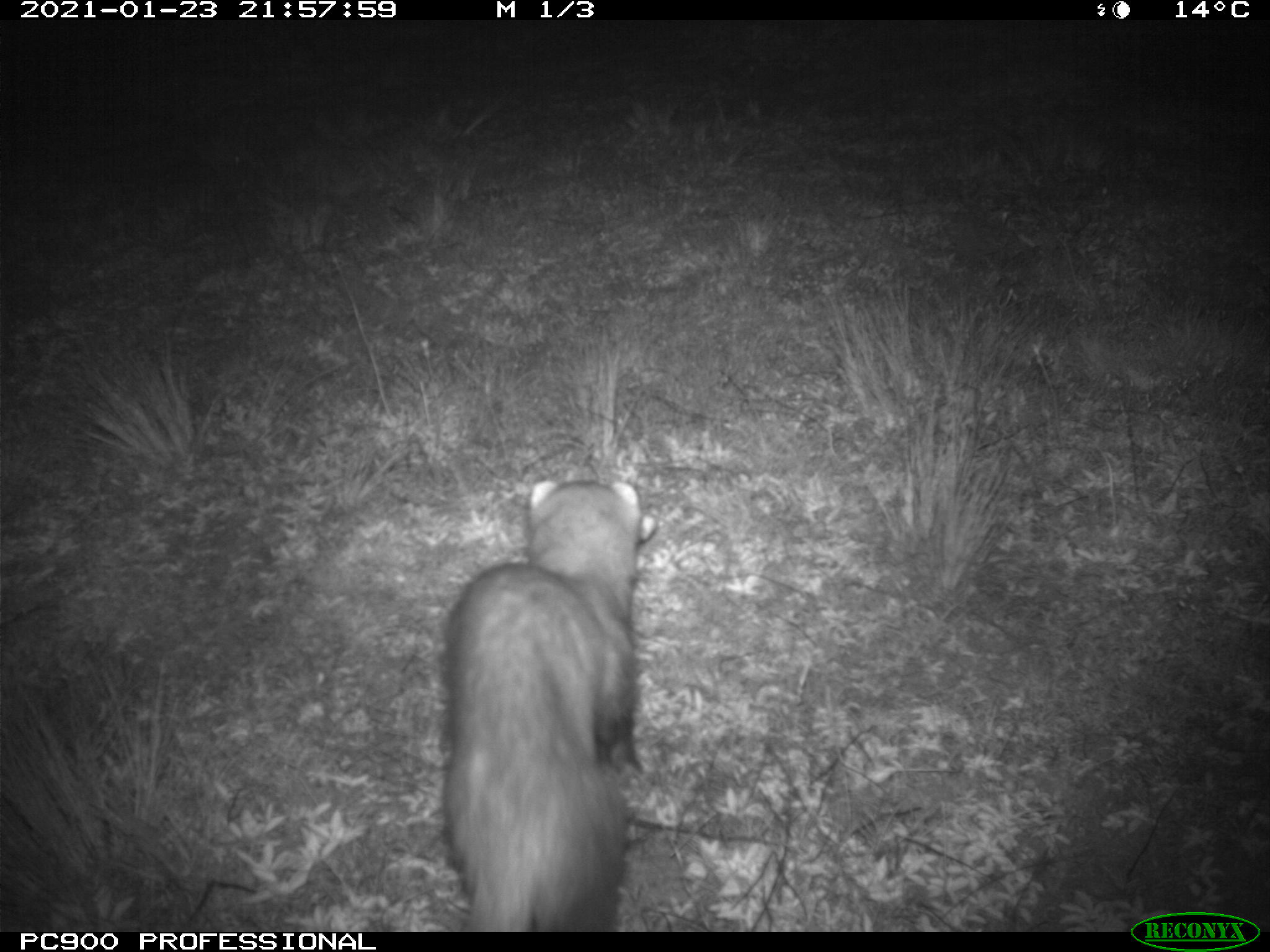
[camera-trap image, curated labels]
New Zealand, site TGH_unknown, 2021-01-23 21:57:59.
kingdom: Animalia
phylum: Chordata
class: Mammalia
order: Carnivora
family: Mustelidae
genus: Mustela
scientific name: Mustela furo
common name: ferret